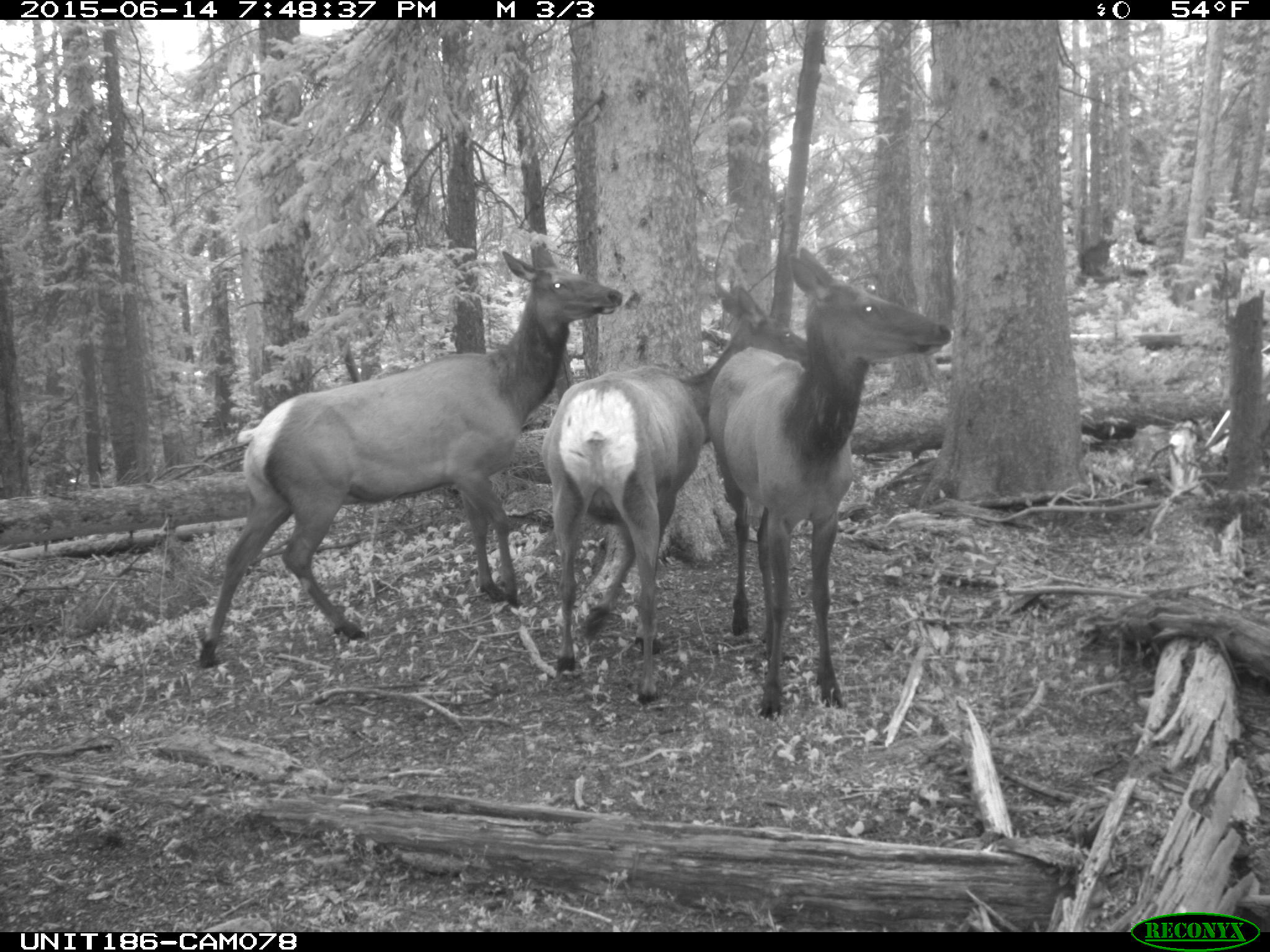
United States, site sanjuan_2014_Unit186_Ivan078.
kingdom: Animalia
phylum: Chordata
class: Mammalia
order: Artiodactyla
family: Cervidae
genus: Cervus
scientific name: Cervus elaphus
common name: red deer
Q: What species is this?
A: Cervus elaphus (red deer).